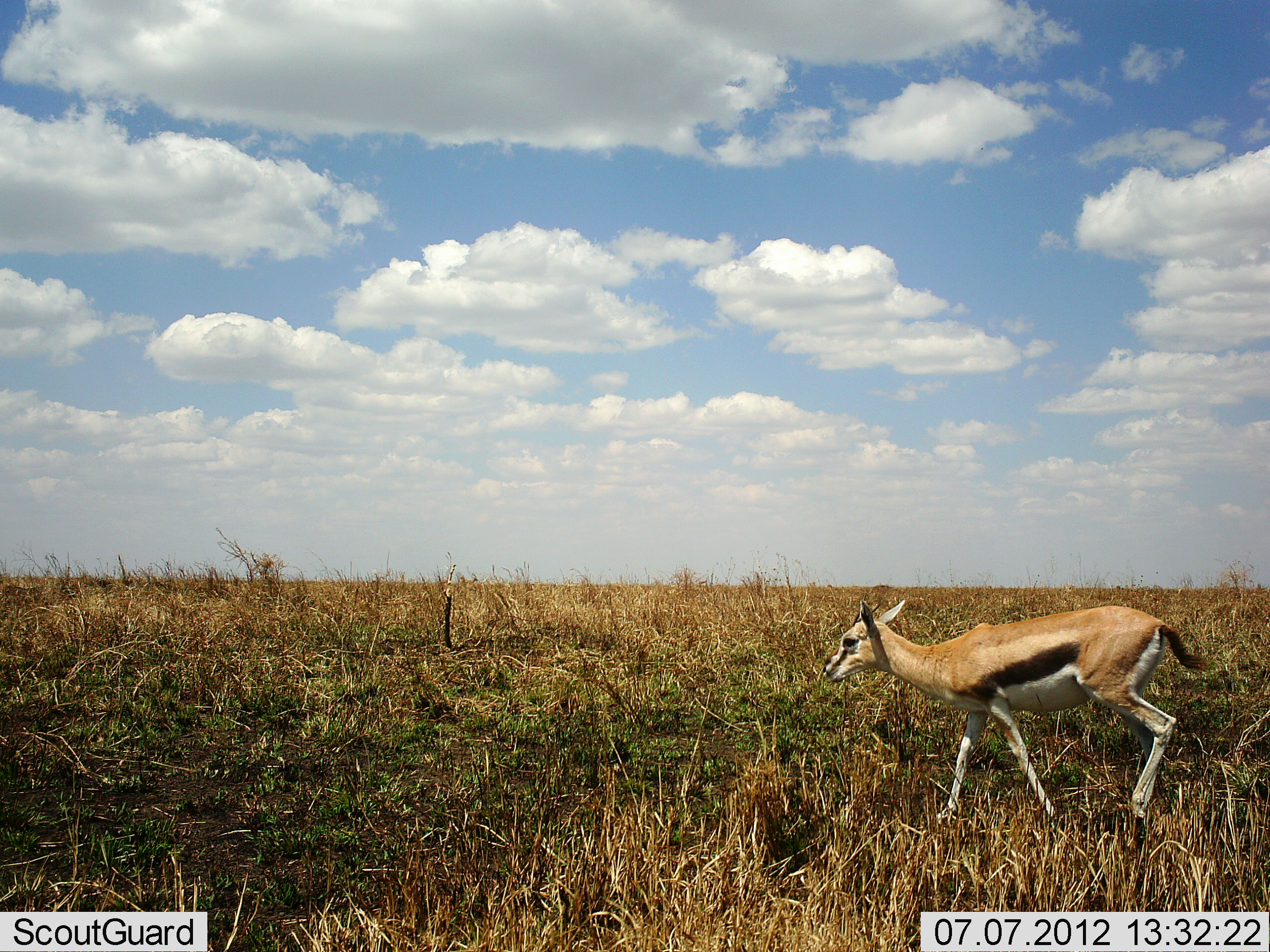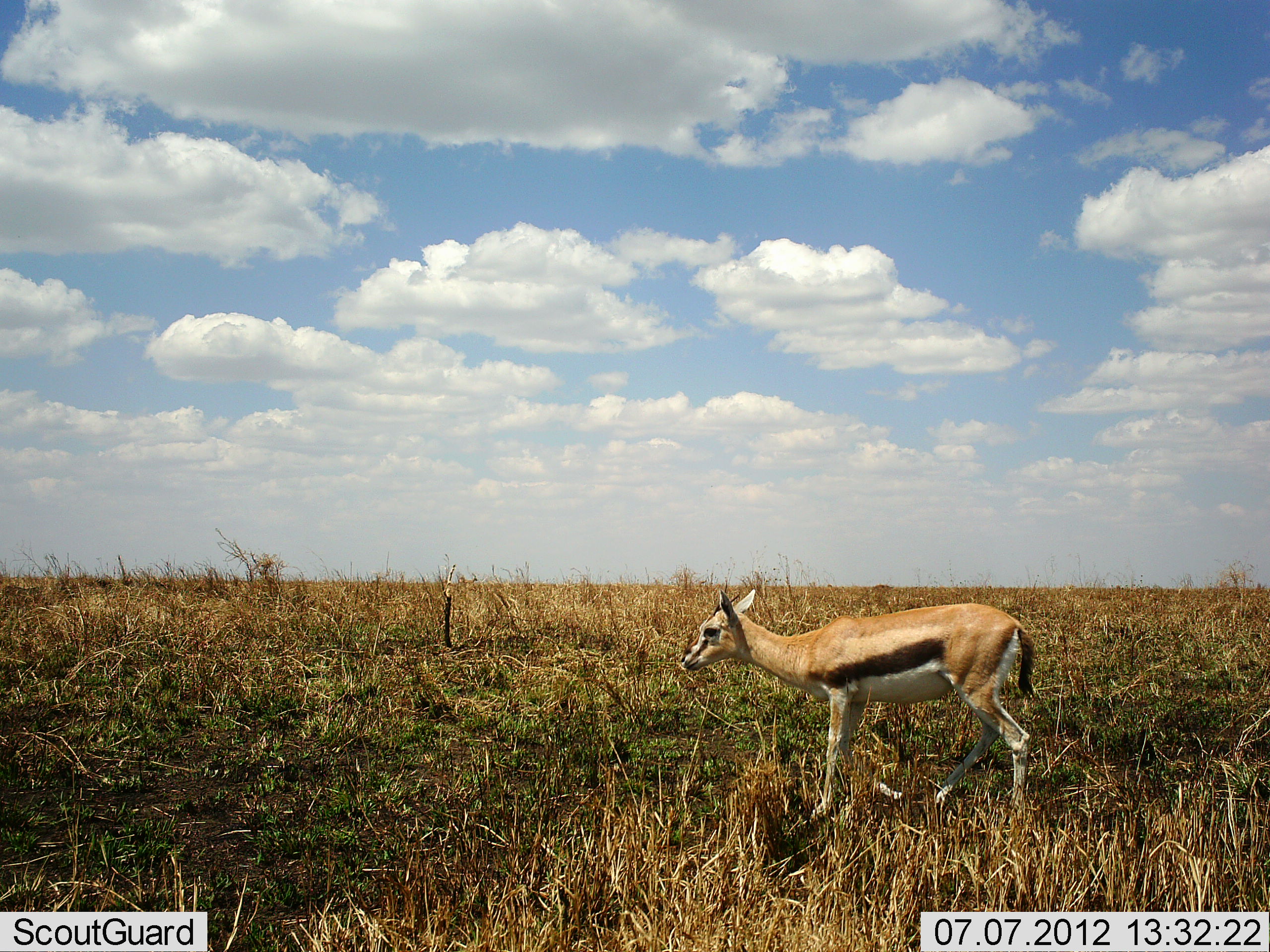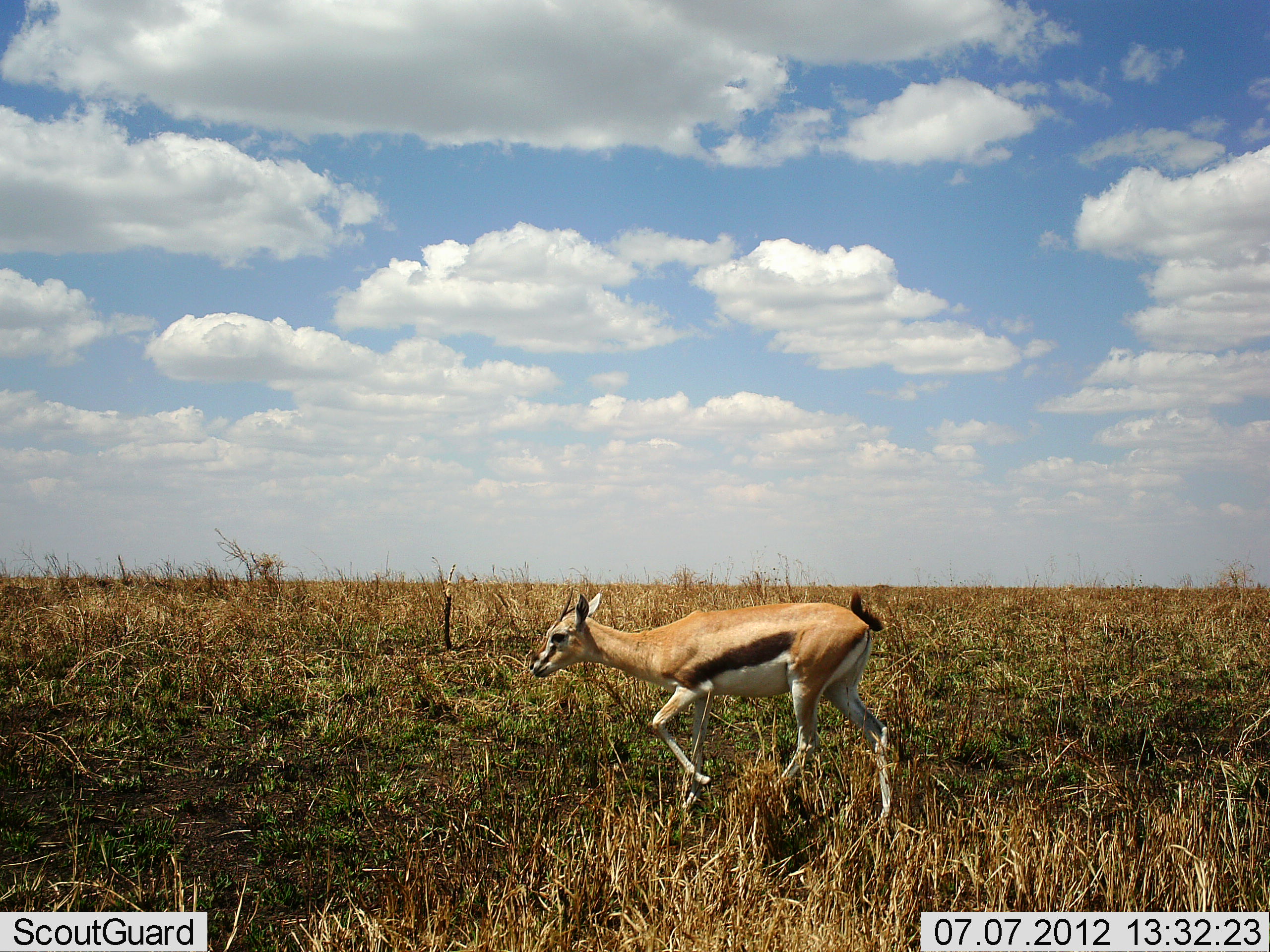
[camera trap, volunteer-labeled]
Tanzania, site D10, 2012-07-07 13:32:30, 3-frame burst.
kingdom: Animalia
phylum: Chordata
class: Mammalia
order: Artiodactyla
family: Bovidae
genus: Eudorcas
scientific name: Eudorcas thomsonii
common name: thomson's gazelle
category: gazellethomsons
Gazellethomsons (thomson's gazelle) (Eudorcas thomsonii), count 1. Behavior (volunteer vote fractions): standing 20%, resting 0%, moving 80%, interacting 0%. Young present (vote fraction): 0%. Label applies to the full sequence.